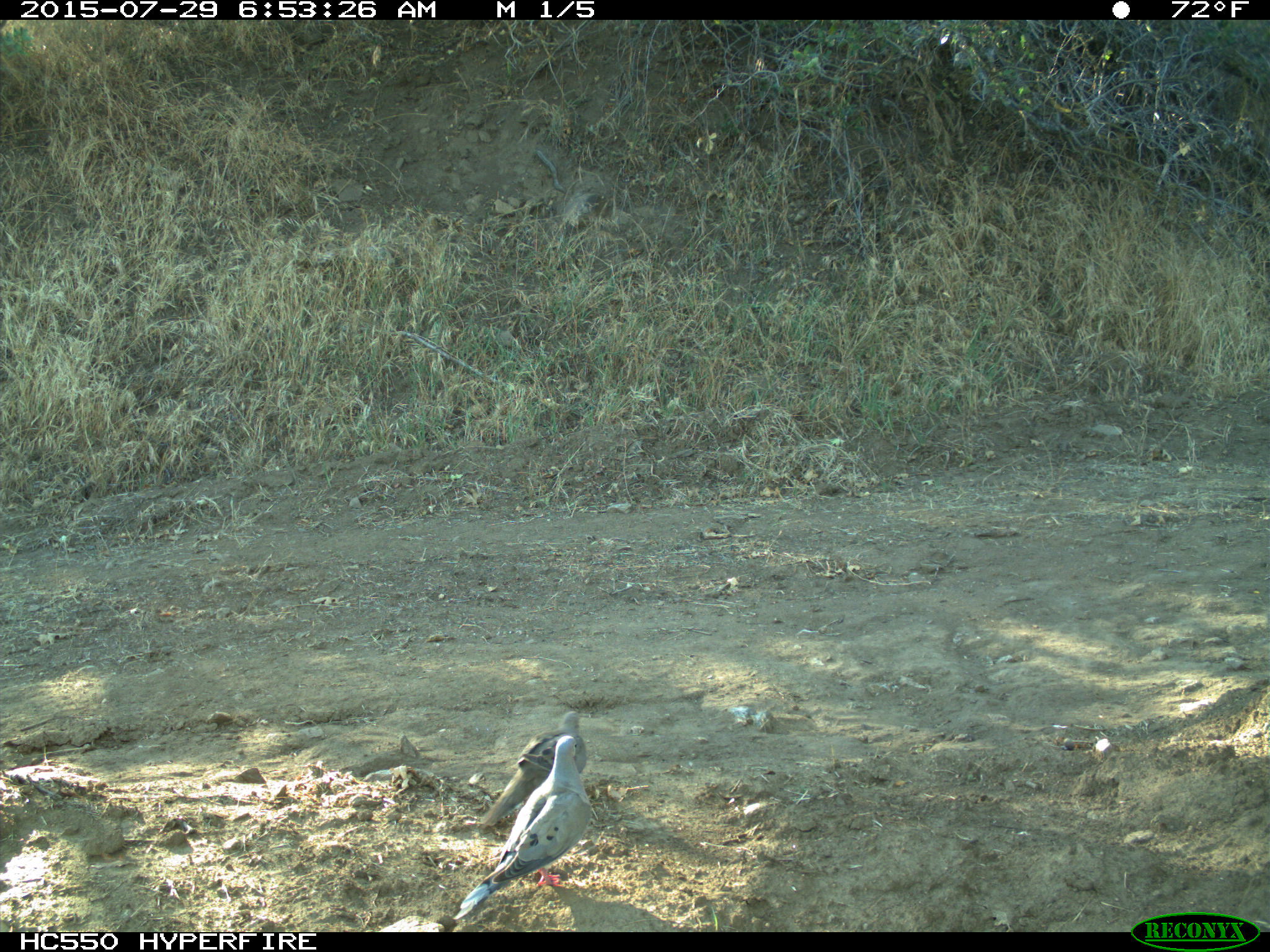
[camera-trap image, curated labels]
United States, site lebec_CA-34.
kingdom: Animalia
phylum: Chordata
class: Aves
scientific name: Aves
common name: birds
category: unidentified bird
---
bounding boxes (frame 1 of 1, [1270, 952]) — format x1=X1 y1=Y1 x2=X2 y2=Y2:
animal: x1=451 y1=737 x2=590 y2=912; x1=482 y1=710 x2=588 y2=827